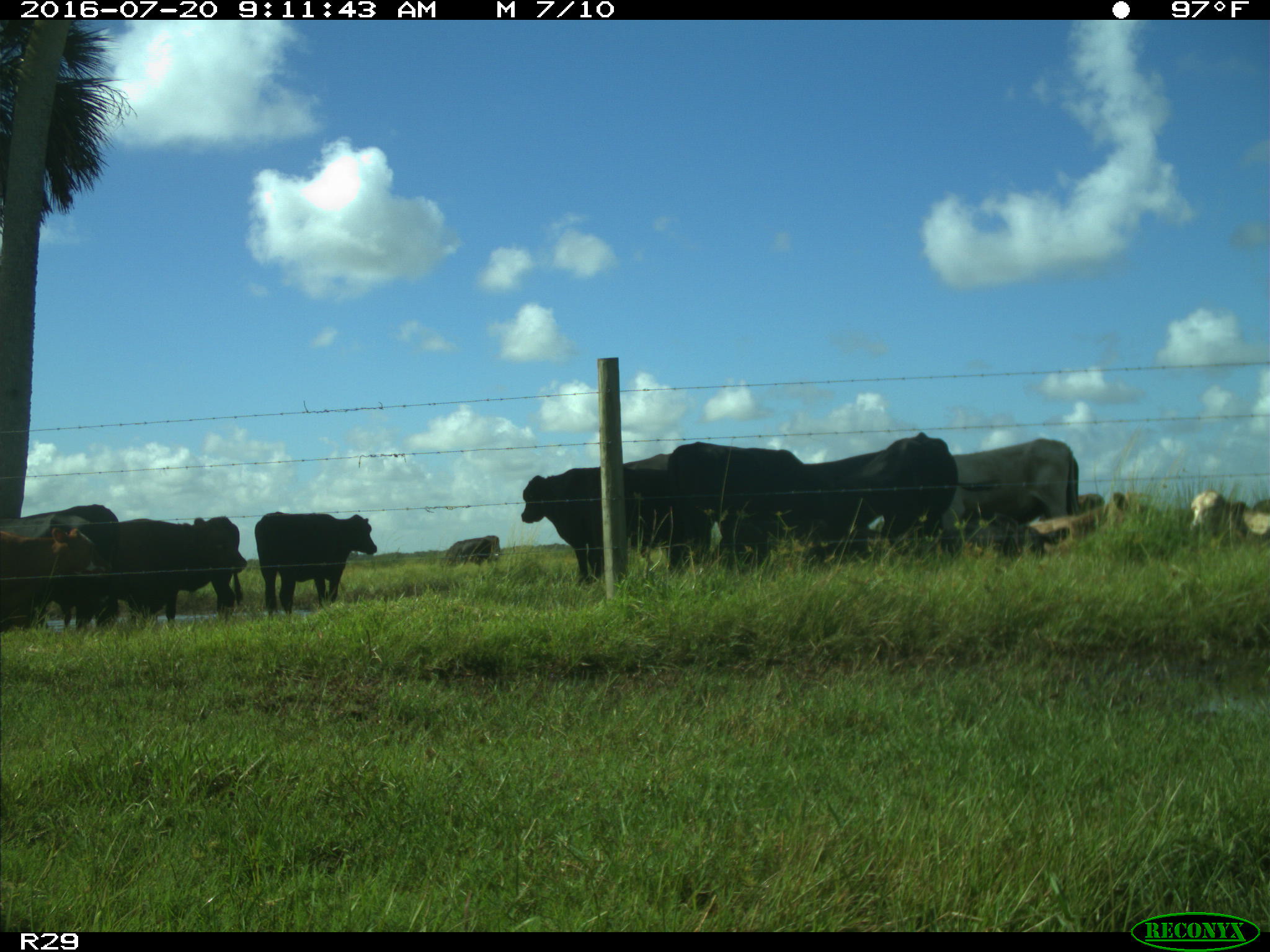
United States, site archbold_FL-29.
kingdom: Animalia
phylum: Chordata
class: Mammalia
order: Artiodactyla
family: Bovidae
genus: Bos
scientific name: Bos taurus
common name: domestic cow